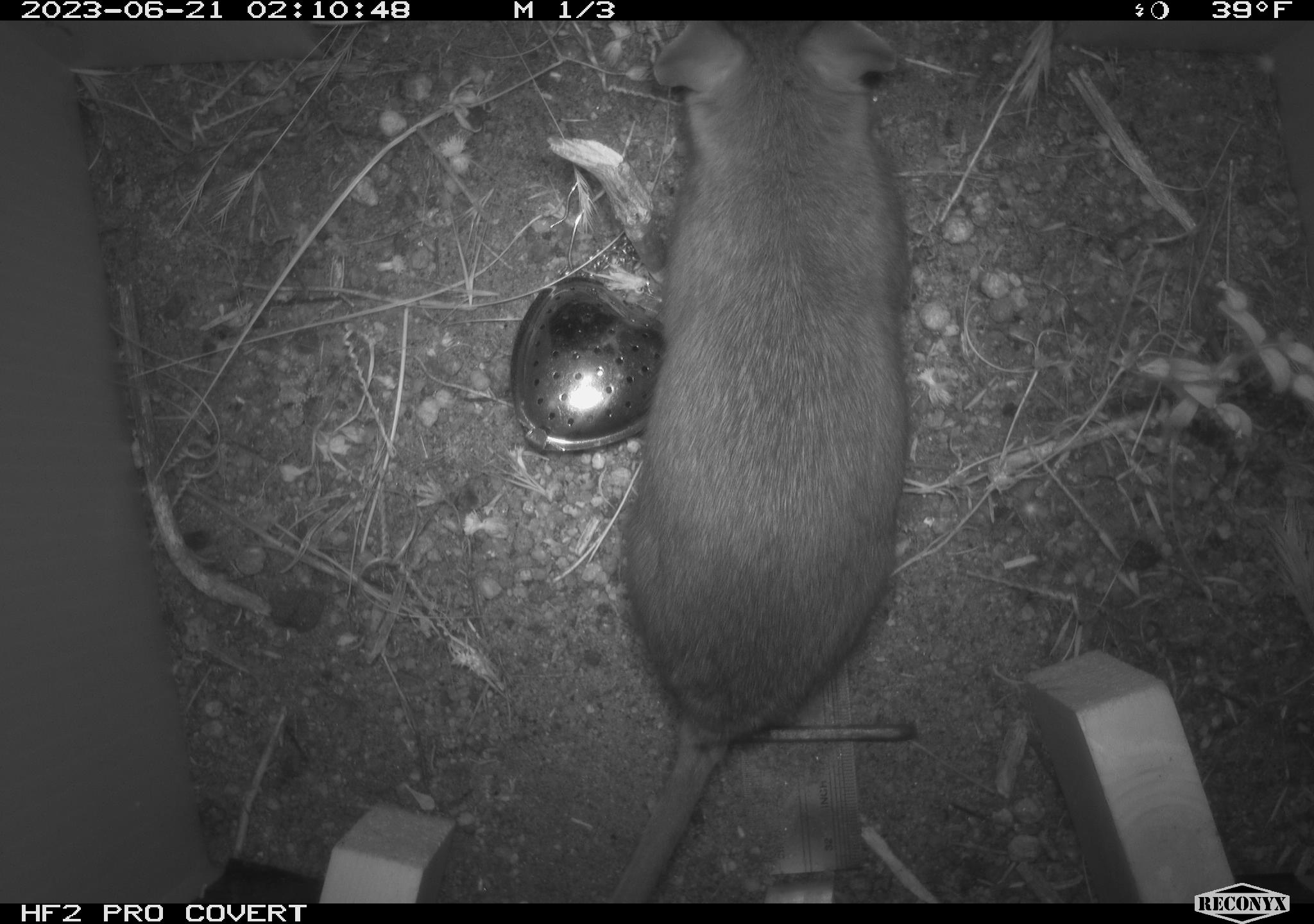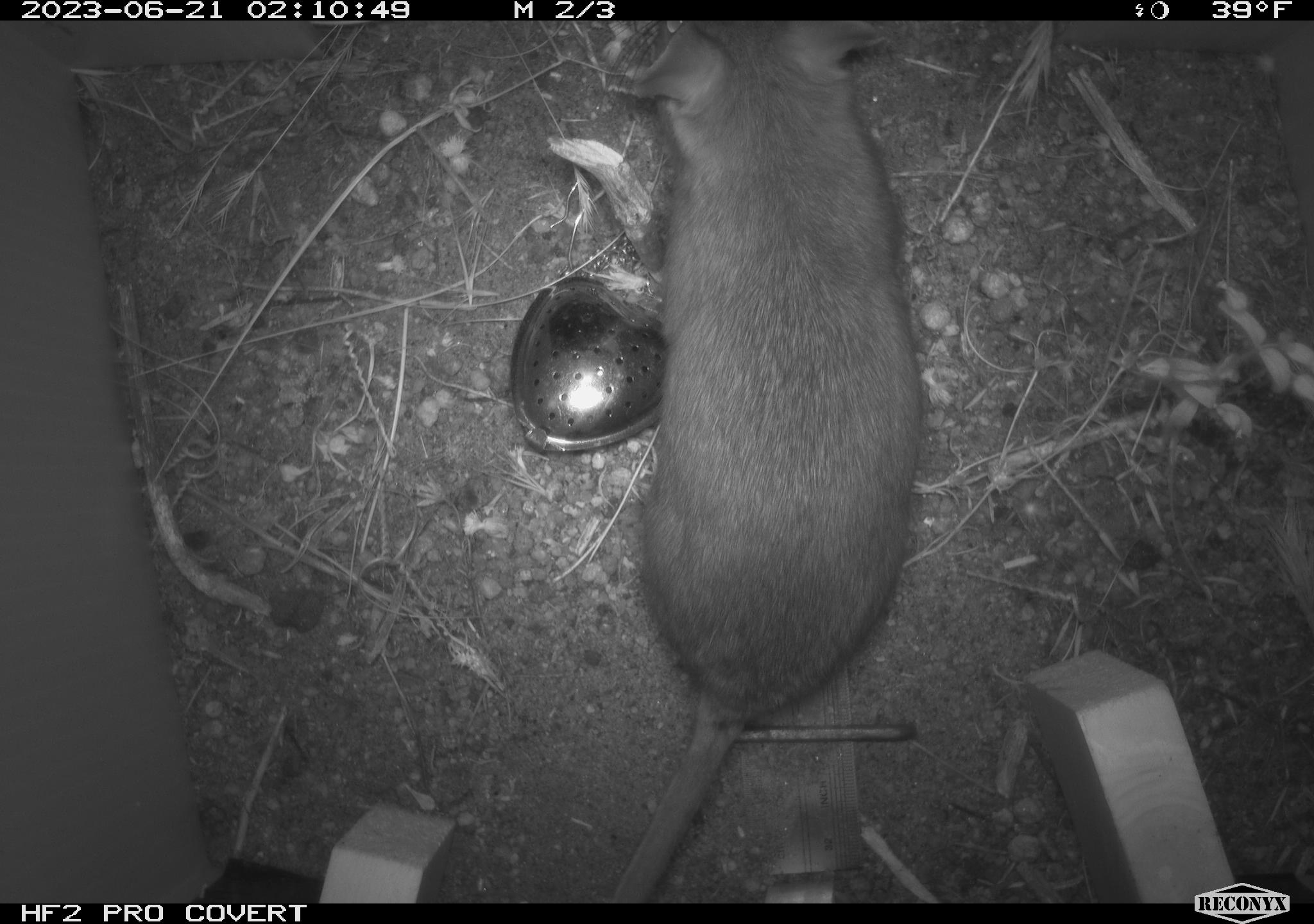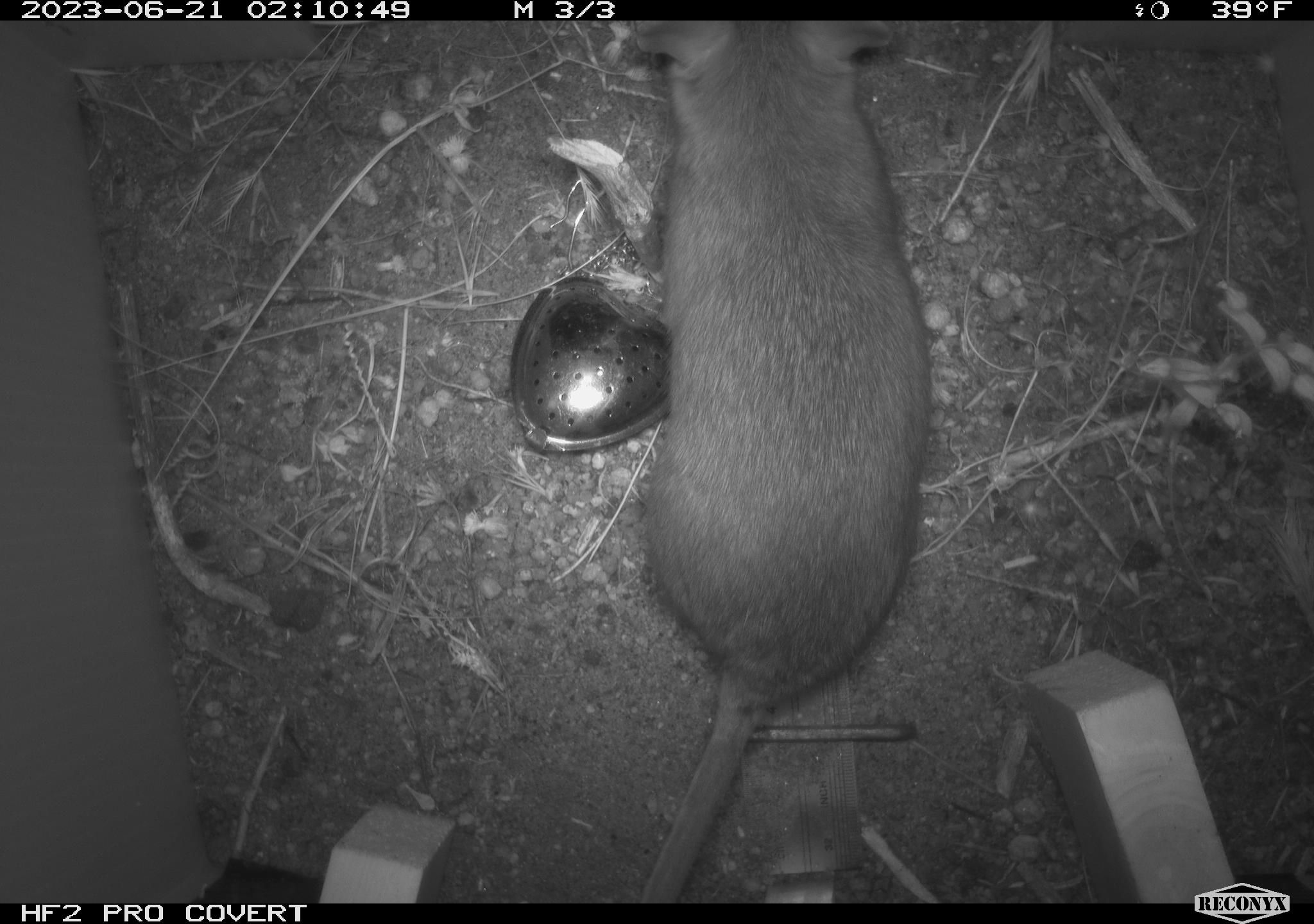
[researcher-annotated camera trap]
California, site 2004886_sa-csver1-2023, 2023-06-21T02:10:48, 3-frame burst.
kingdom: Animalia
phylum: Chordata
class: Mammalia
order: Rodentia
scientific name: Rodentia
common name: mouse species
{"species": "mouse species (Rodentia)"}